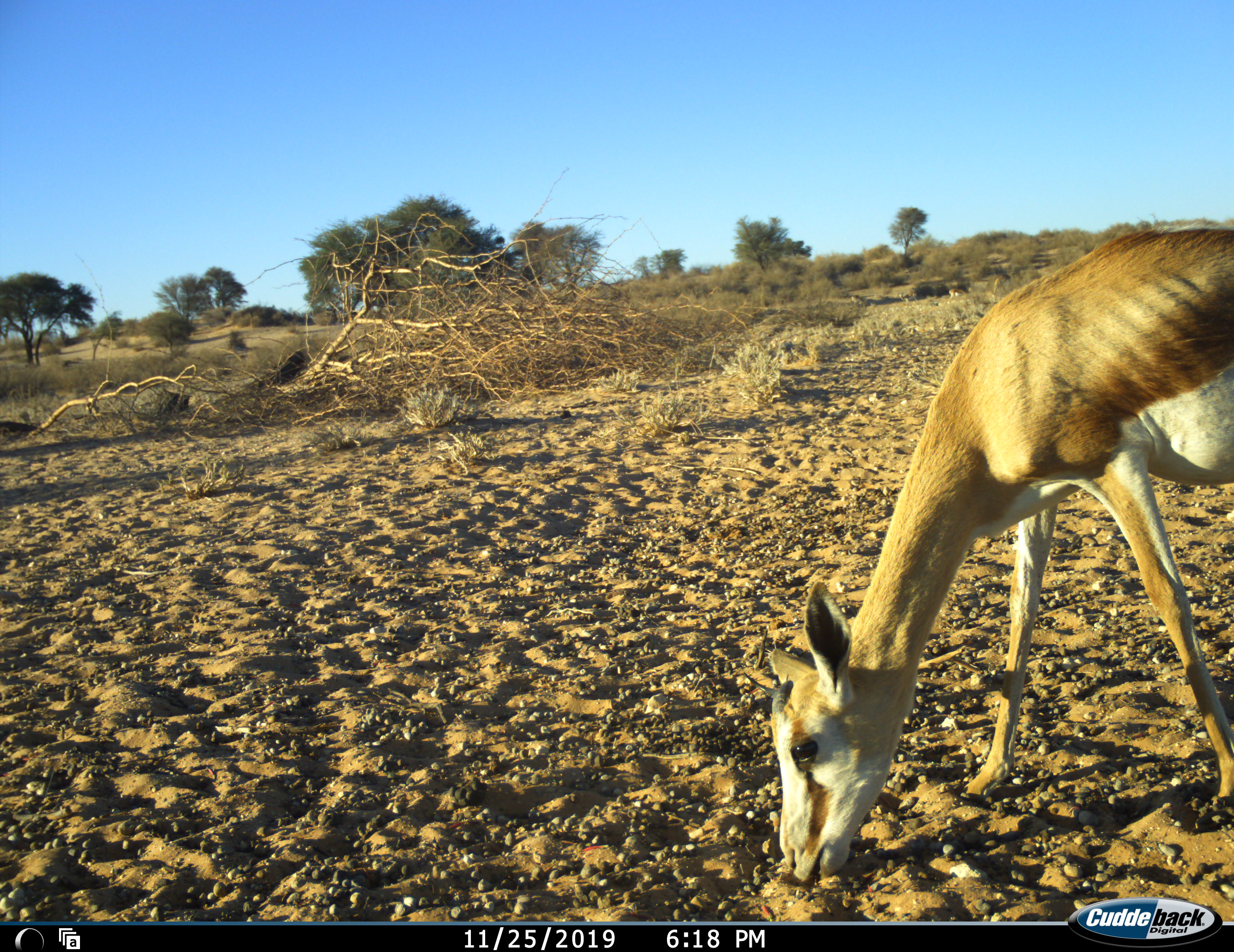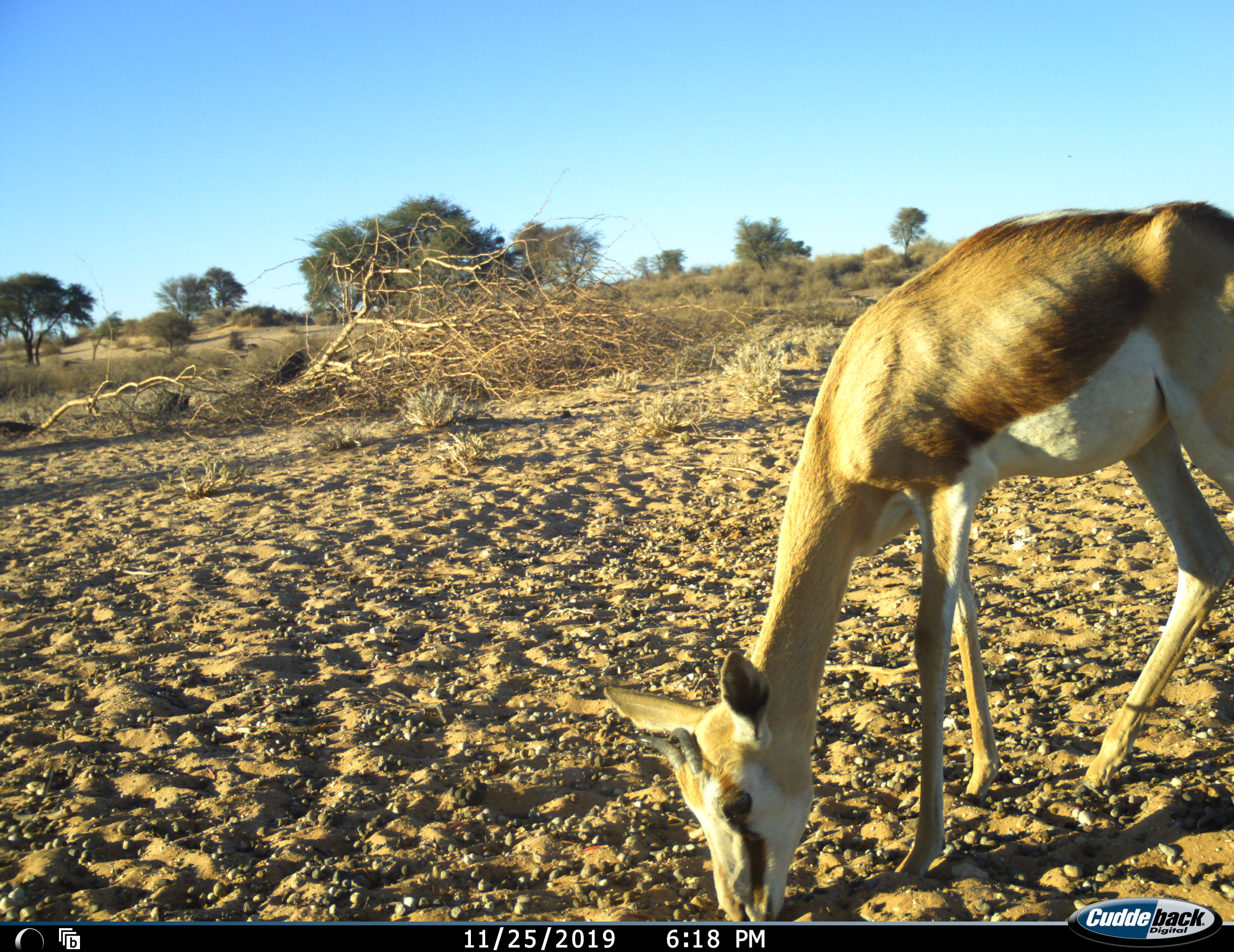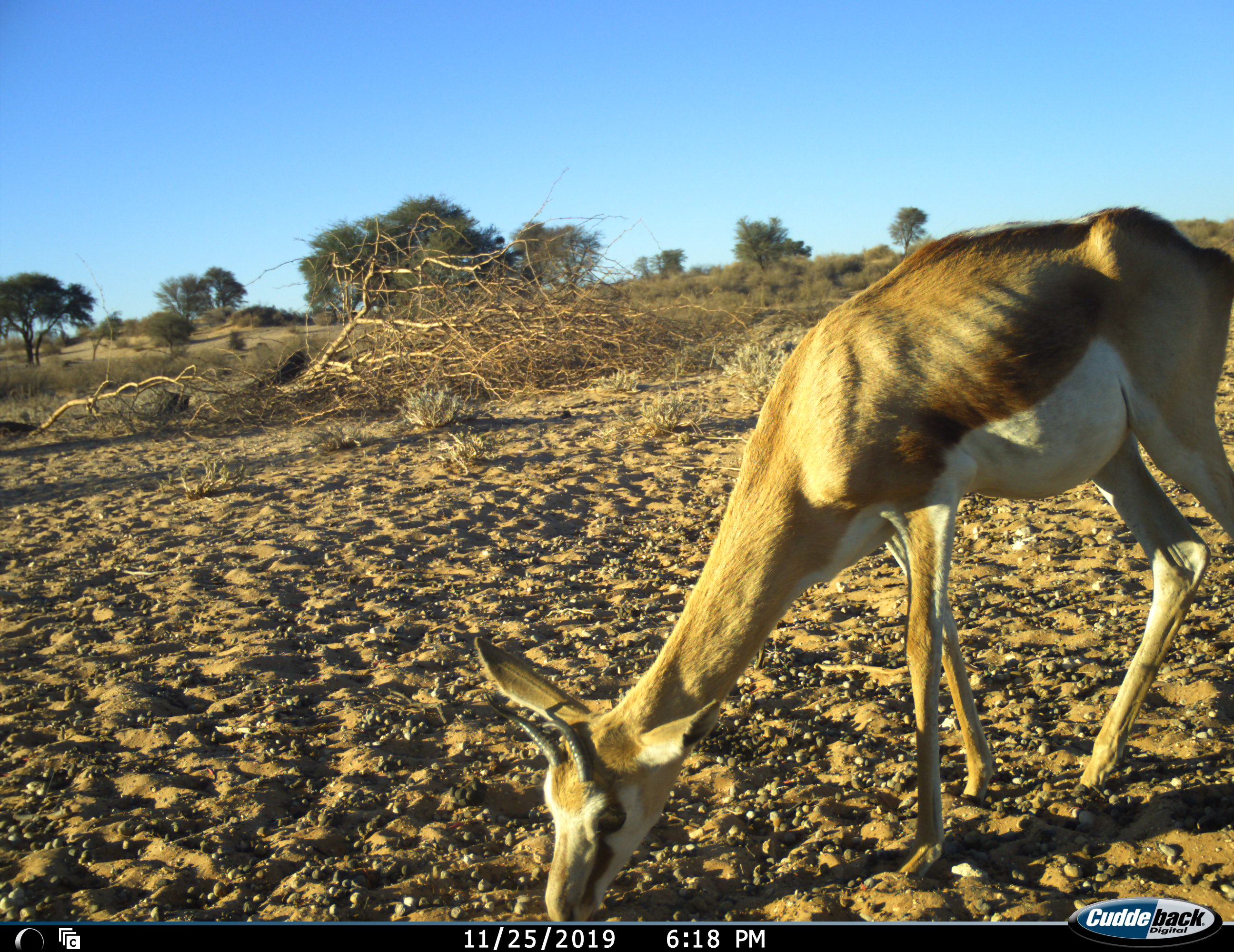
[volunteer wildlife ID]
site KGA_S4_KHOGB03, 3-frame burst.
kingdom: Animalia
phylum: Chordata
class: Mammalia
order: Artiodactyla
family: Bovidae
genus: Antidorcas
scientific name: Antidorcas marsupialis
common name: springbok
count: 1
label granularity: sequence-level